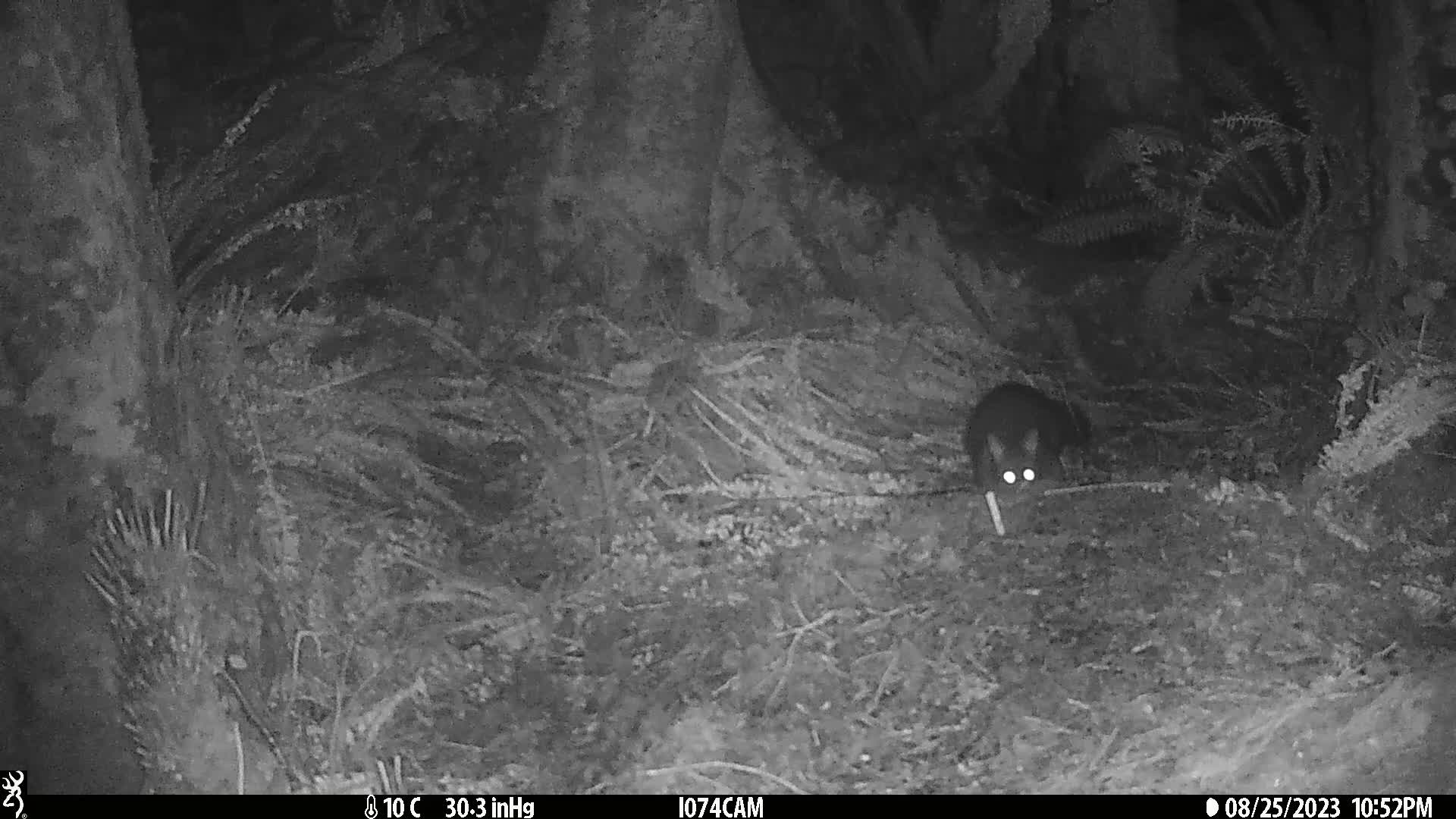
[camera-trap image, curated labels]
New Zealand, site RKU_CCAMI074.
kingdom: Animalia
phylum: Chordata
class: Mammalia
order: Diprotodontia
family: Phalangeridae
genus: Trichosurus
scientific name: Trichosurus vulpecula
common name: common brushtail possum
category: possum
Possum (common brushtail possum) (Trichosurus vulpecula).